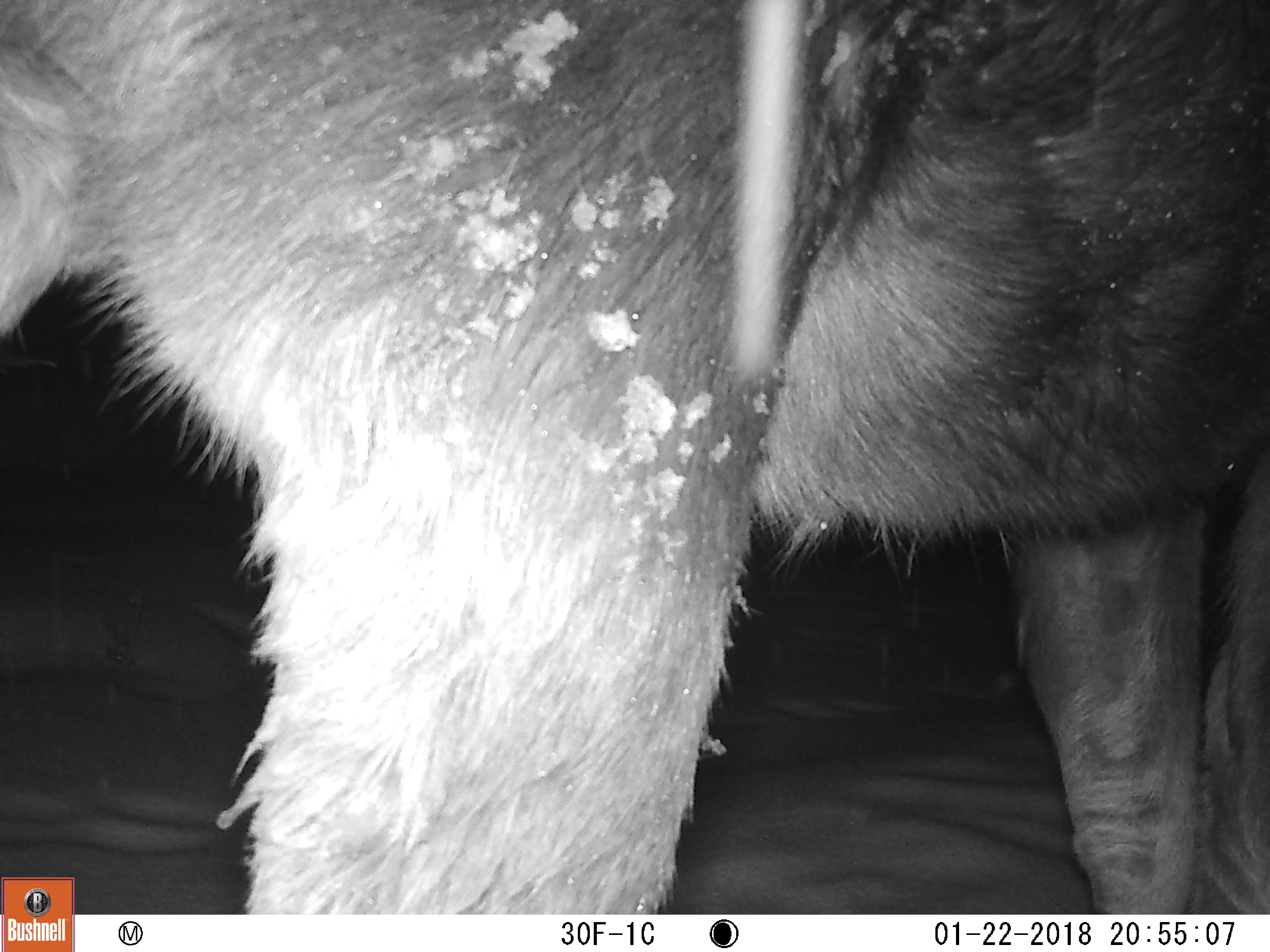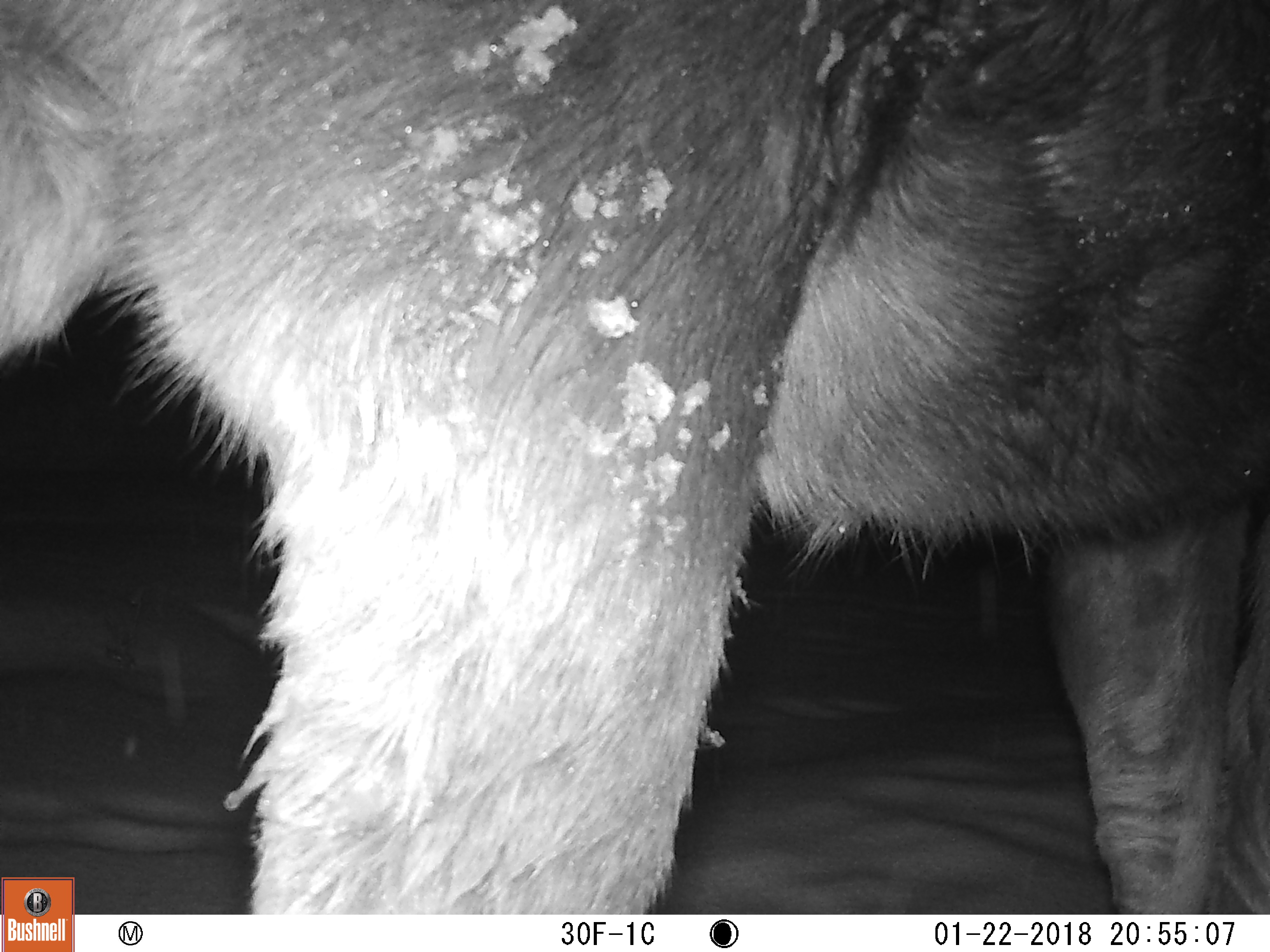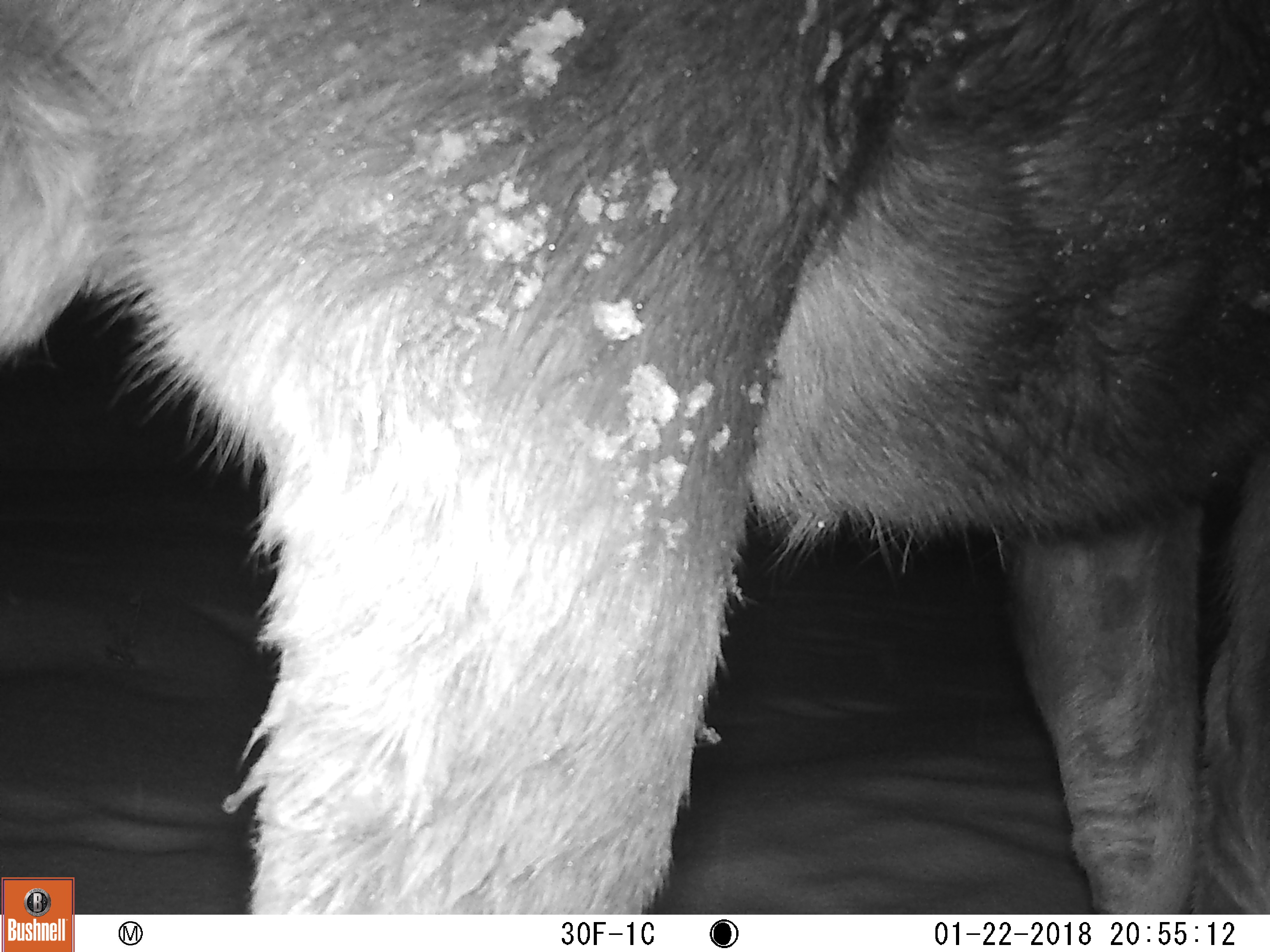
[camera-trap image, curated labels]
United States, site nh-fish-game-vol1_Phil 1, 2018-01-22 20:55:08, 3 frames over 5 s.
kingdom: Animalia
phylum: Chordata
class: Mammalia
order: Artiodactyla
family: Cervidae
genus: Alces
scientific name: Alces alces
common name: moose